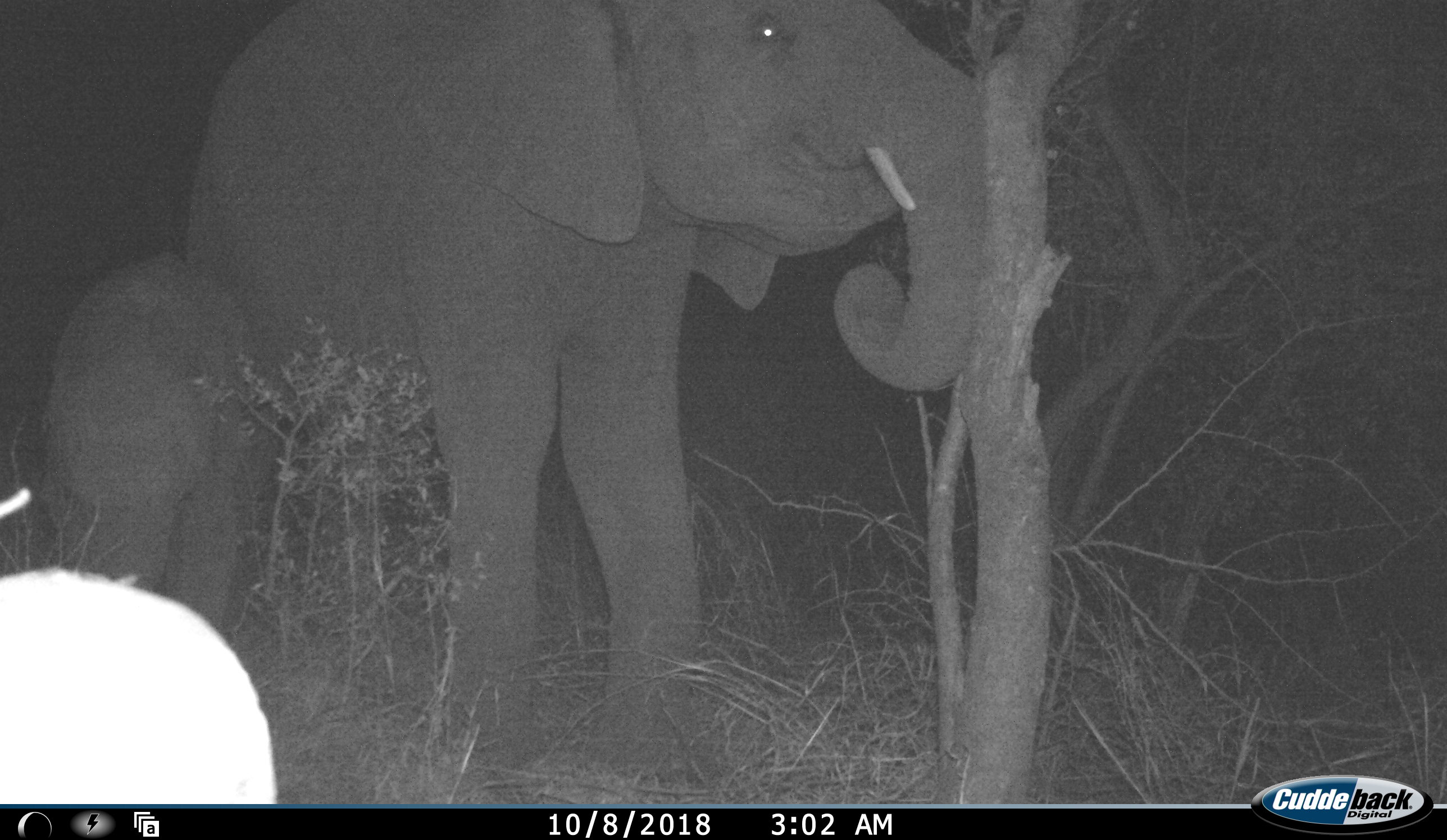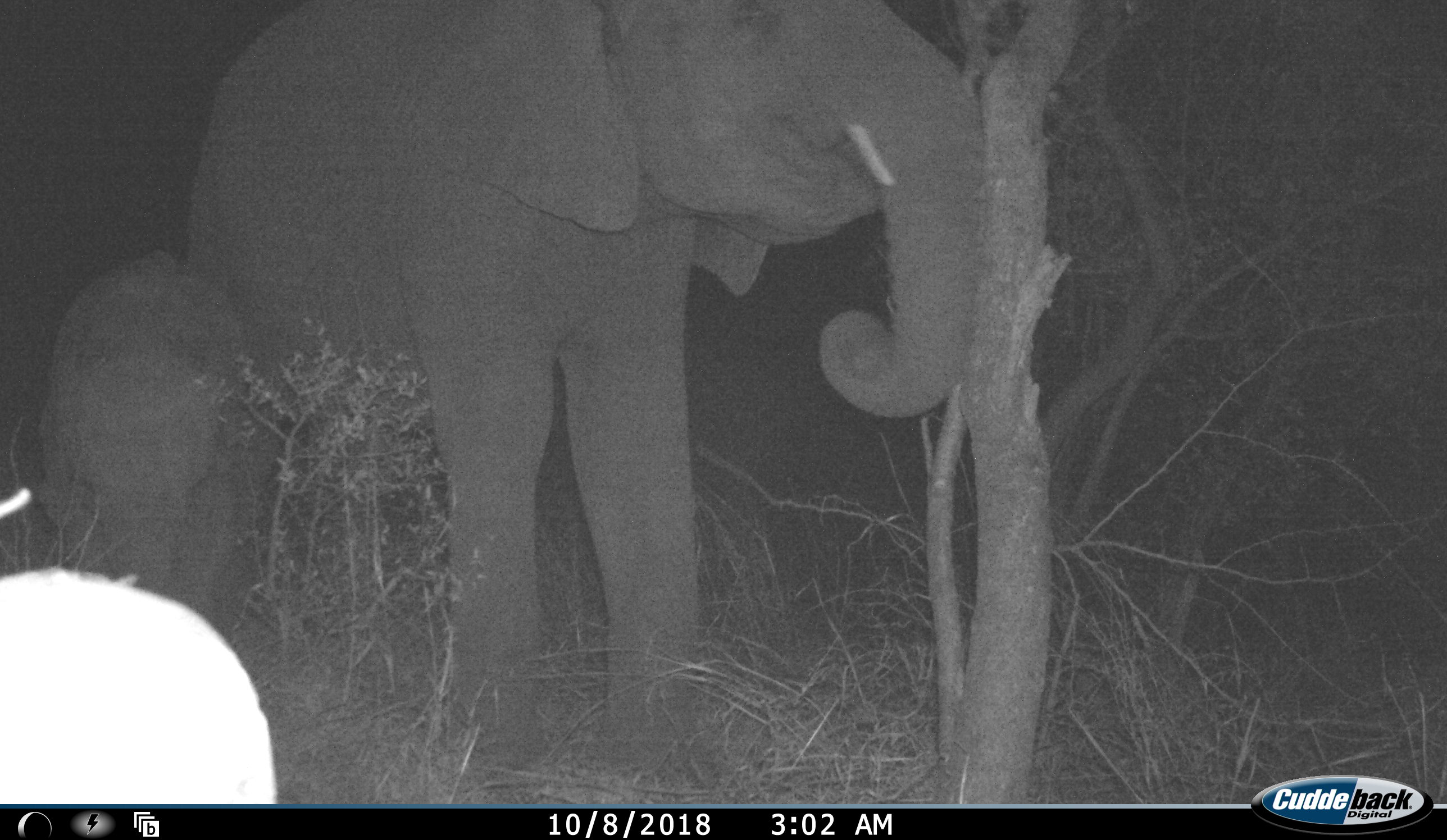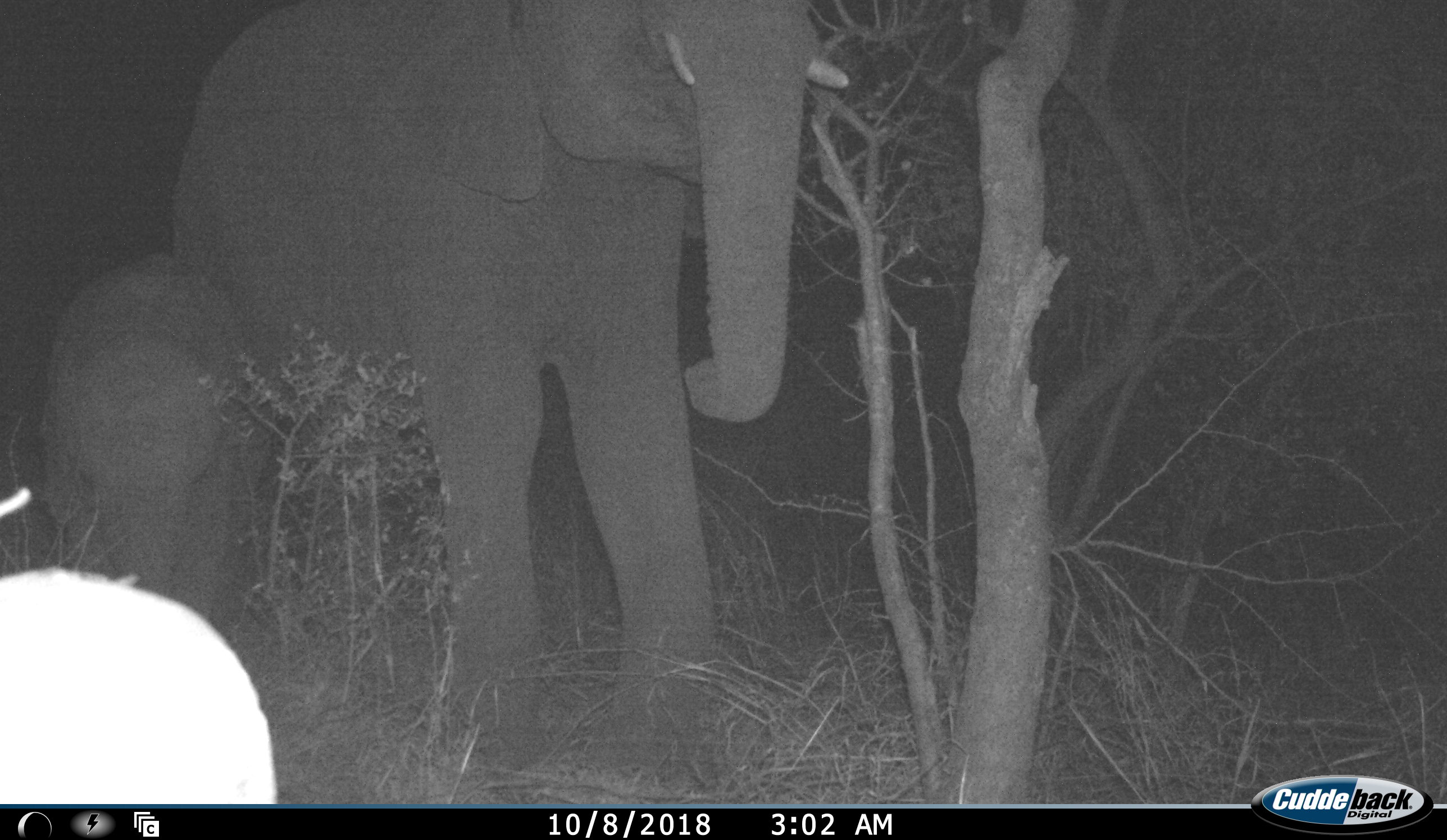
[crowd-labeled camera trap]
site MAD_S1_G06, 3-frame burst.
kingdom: Animalia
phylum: Chordata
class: Mammalia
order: Proboscidea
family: Elephantidae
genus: Loxodonta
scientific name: Loxodonta africana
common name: african bush elephant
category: elephant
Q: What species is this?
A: Elephant (african bush elephant) (Loxodonta africana).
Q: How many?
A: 2.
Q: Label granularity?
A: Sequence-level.